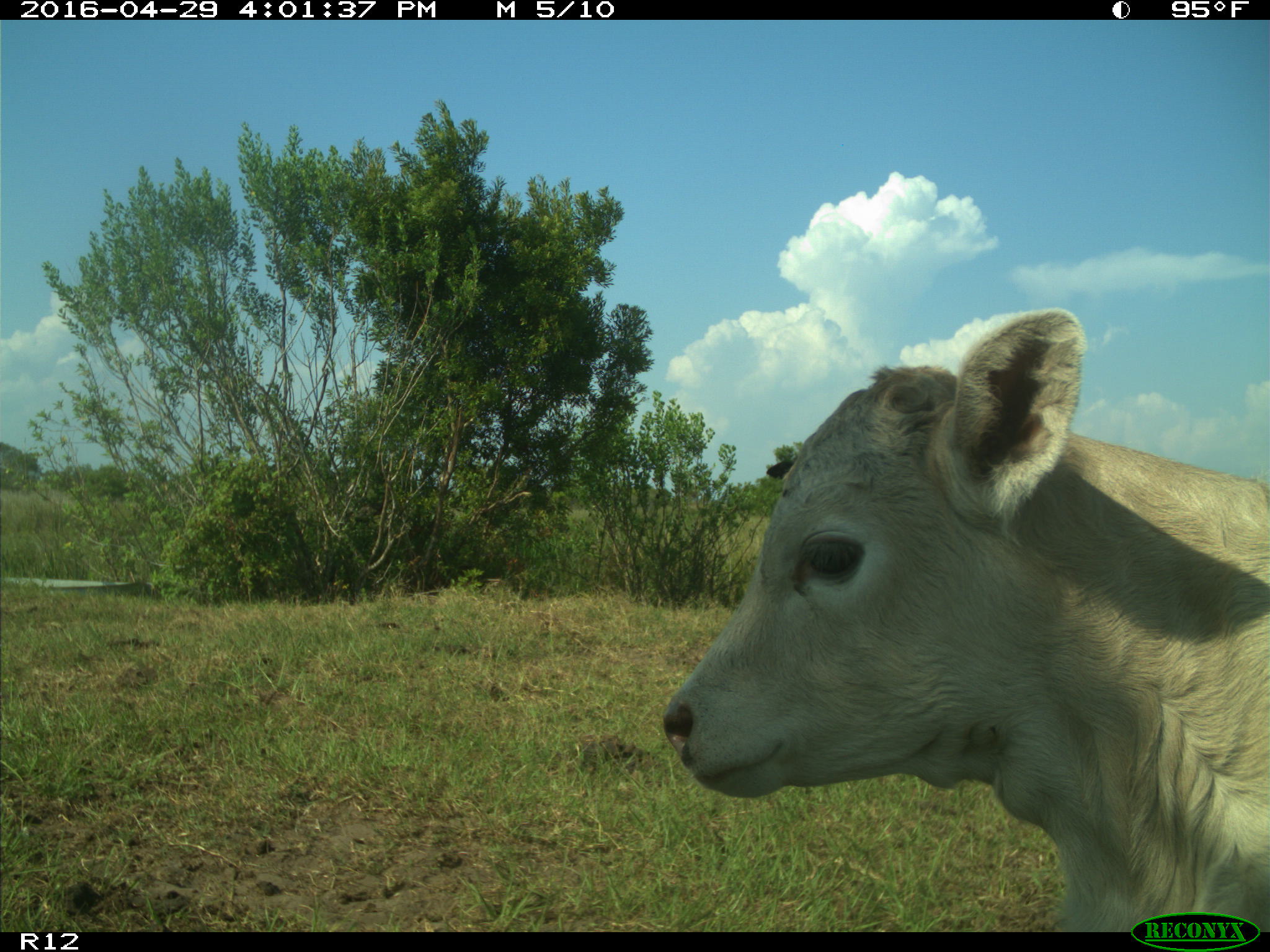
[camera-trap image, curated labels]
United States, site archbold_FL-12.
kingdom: Animalia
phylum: Chordata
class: Mammalia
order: Artiodactyla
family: Bovidae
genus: Bos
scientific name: Bos taurus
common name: domestic cow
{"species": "Bos taurus (domestic cow)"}